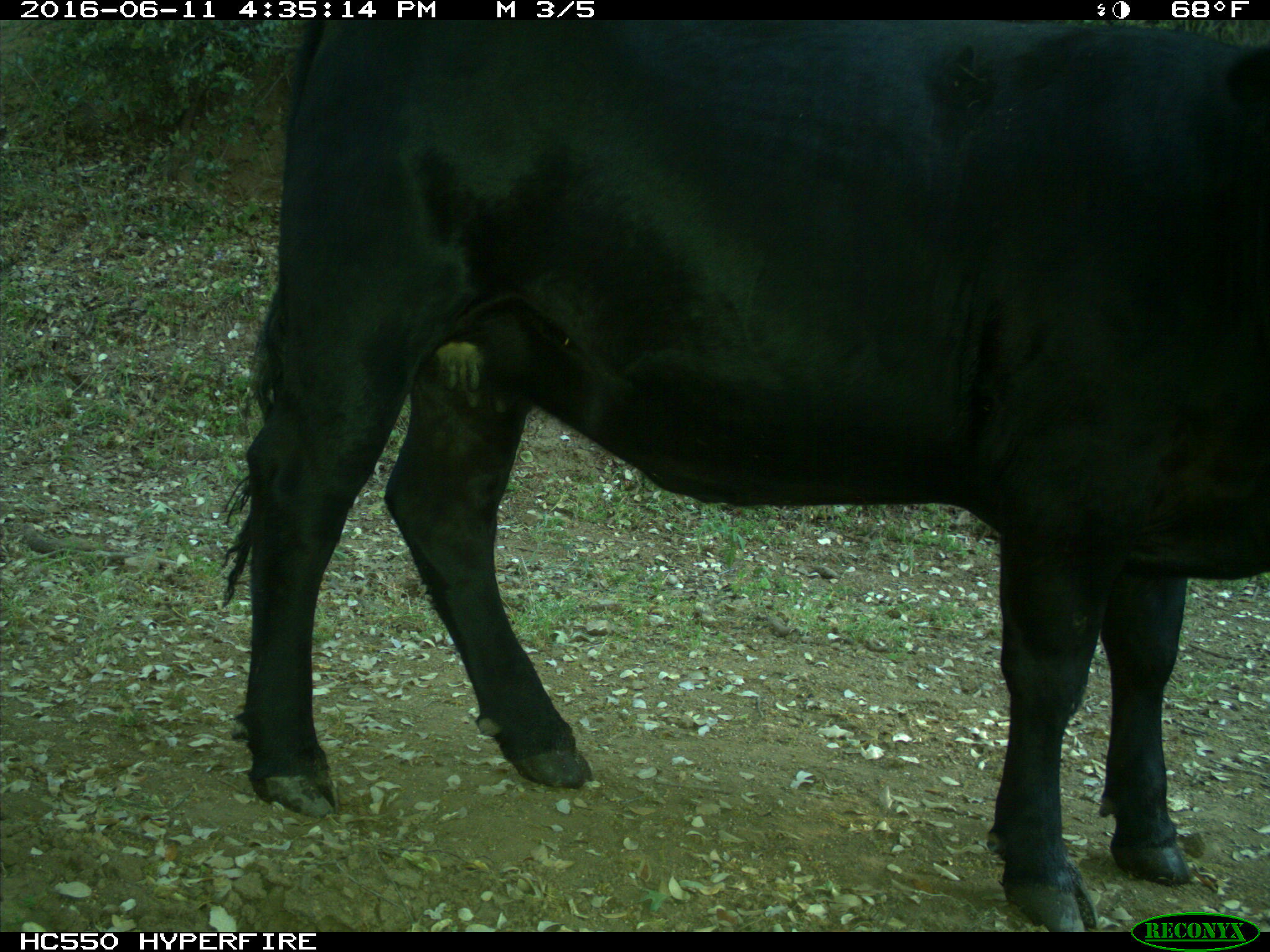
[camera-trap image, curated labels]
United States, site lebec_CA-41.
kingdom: Animalia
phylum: Chordata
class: Mammalia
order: Artiodactyla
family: Bovidae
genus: Bos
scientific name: Bos taurus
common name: domestic cow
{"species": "Bos taurus (domestic cow)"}